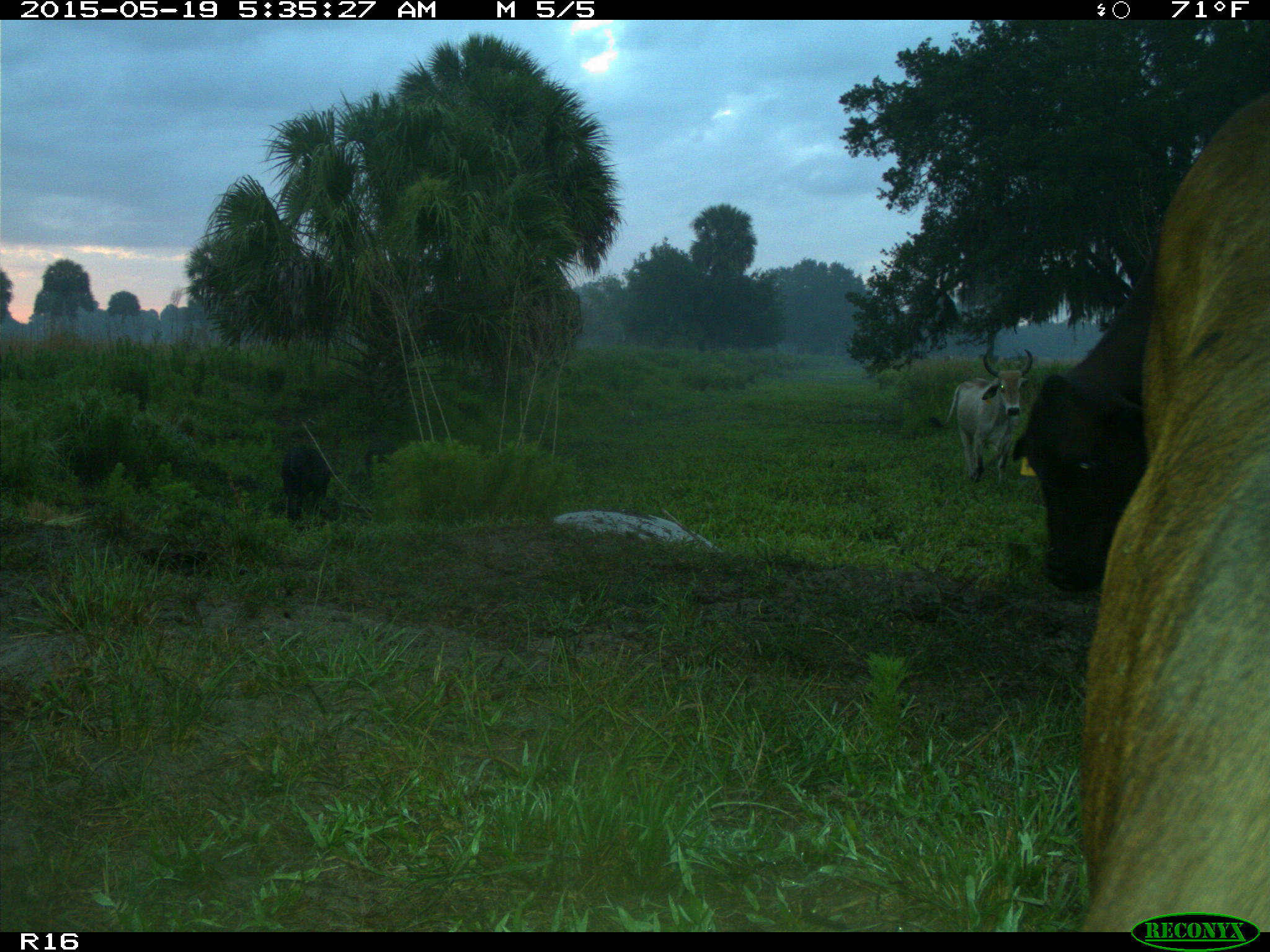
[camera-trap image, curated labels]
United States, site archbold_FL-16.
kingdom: Animalia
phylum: Chordata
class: Mammalia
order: Artiodactyla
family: Suidae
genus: Sus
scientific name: Sus scrofa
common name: wild boar